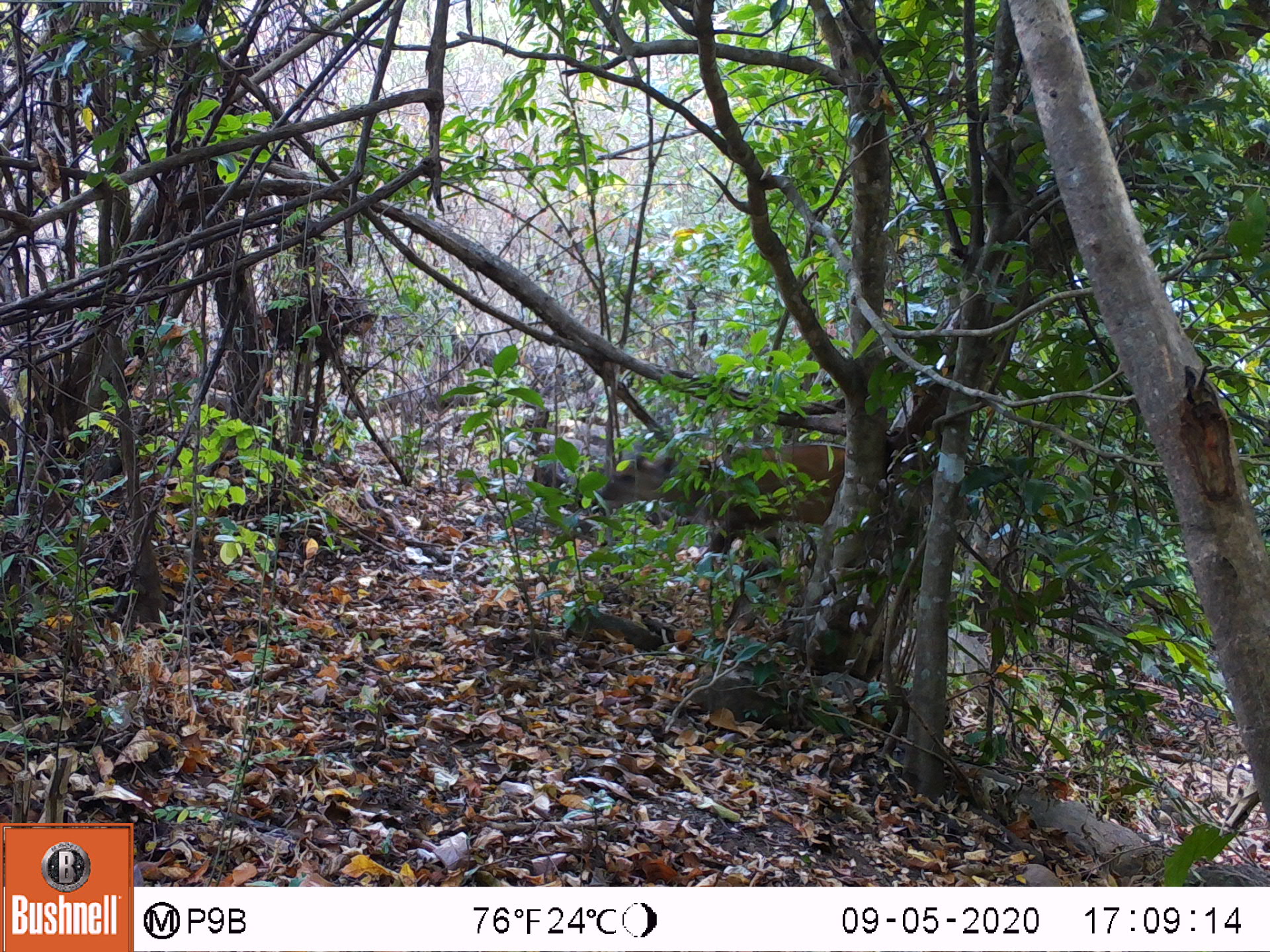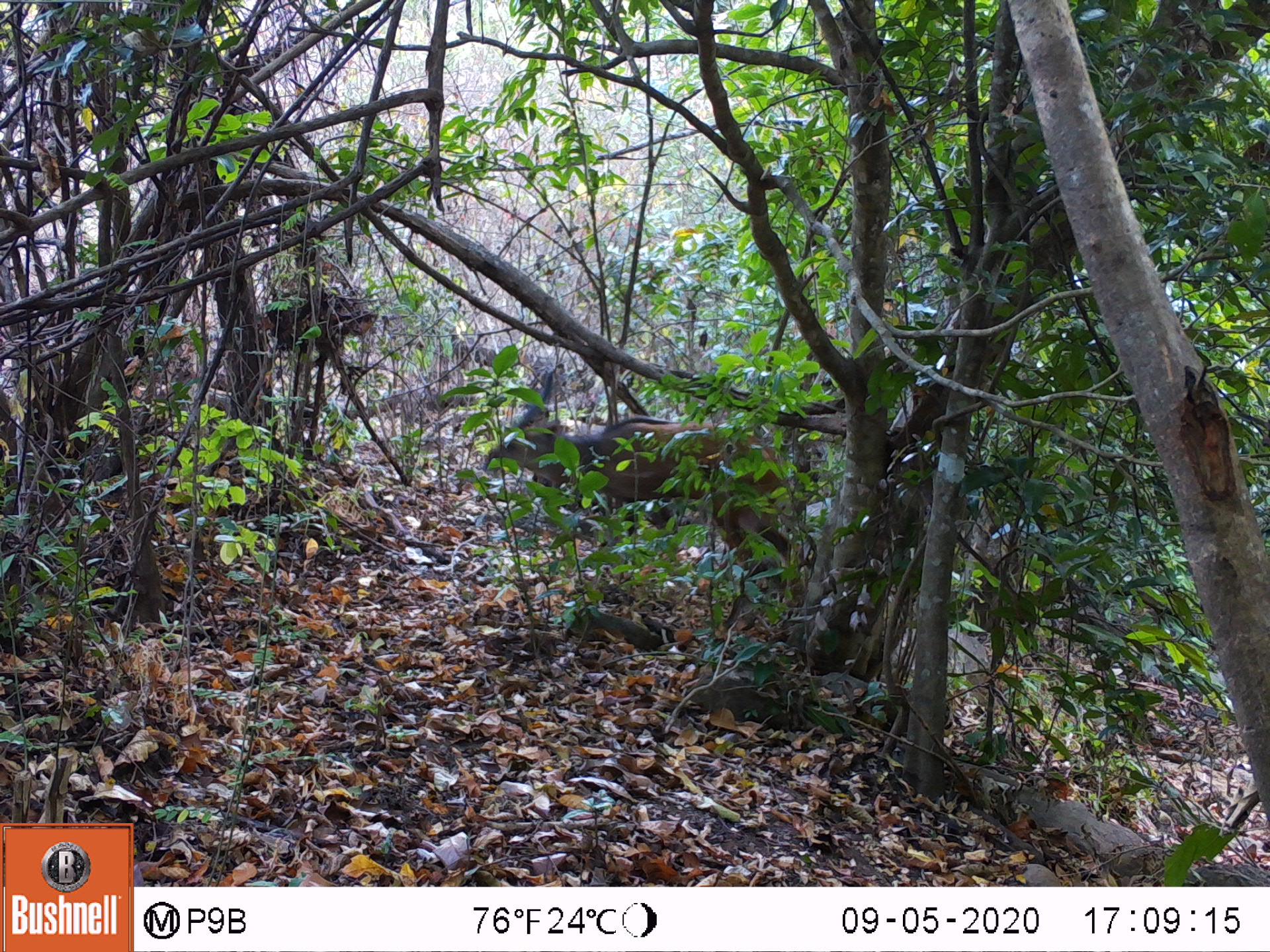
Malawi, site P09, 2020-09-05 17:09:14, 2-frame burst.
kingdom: Animalia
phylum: Chordata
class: Mammalia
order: Artiodactyla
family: Bovidae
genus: Tragelaphus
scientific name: Tragelaphus sylvaticus sylvaticus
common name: cape bushbuck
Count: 1.